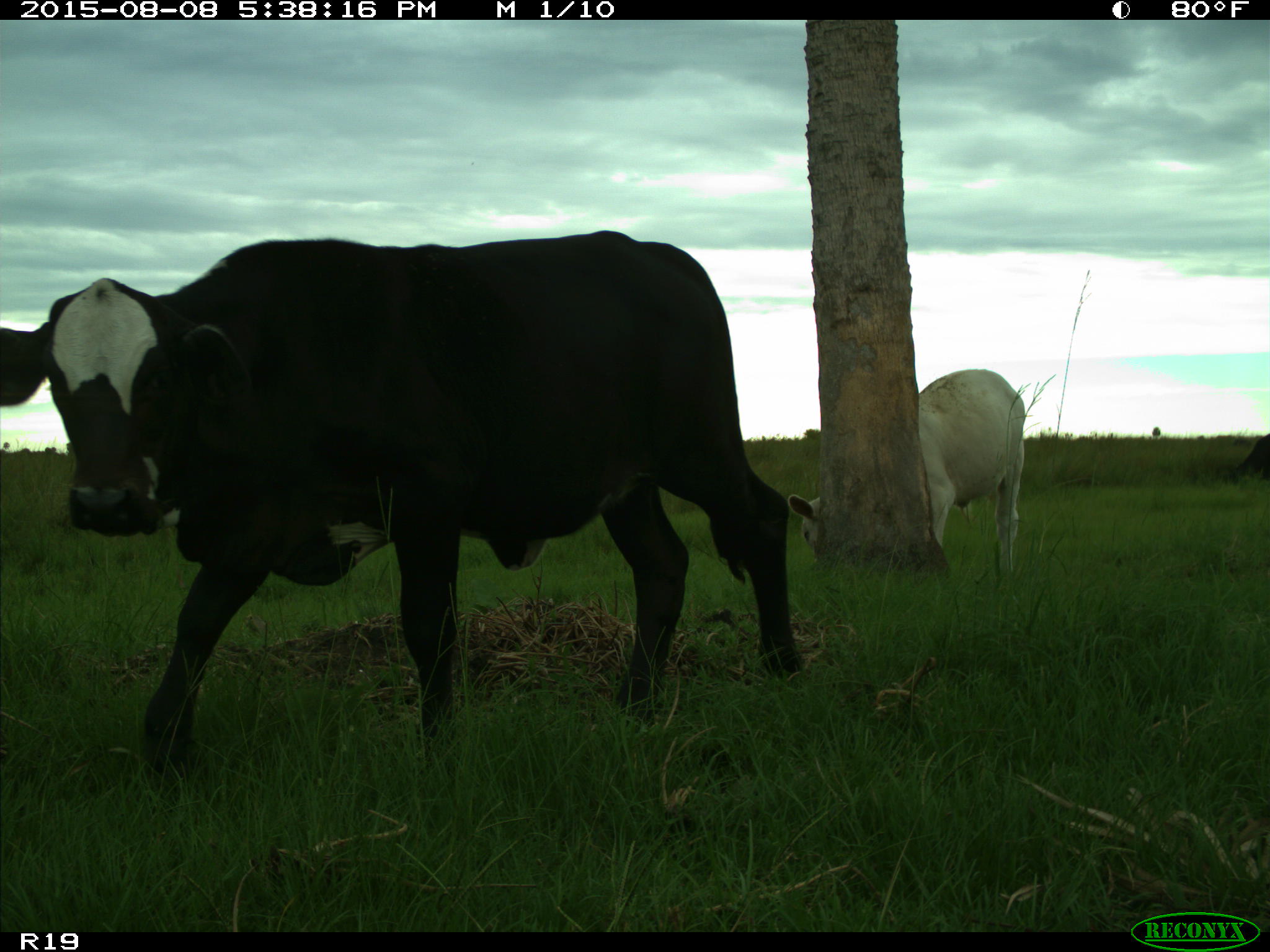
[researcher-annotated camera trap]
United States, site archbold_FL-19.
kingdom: Animalia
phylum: Chordata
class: Mammalia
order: Artiodactyla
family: Bovidae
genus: Bos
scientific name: Bos taurus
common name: domestic cow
Bos taurus (domestic cow).